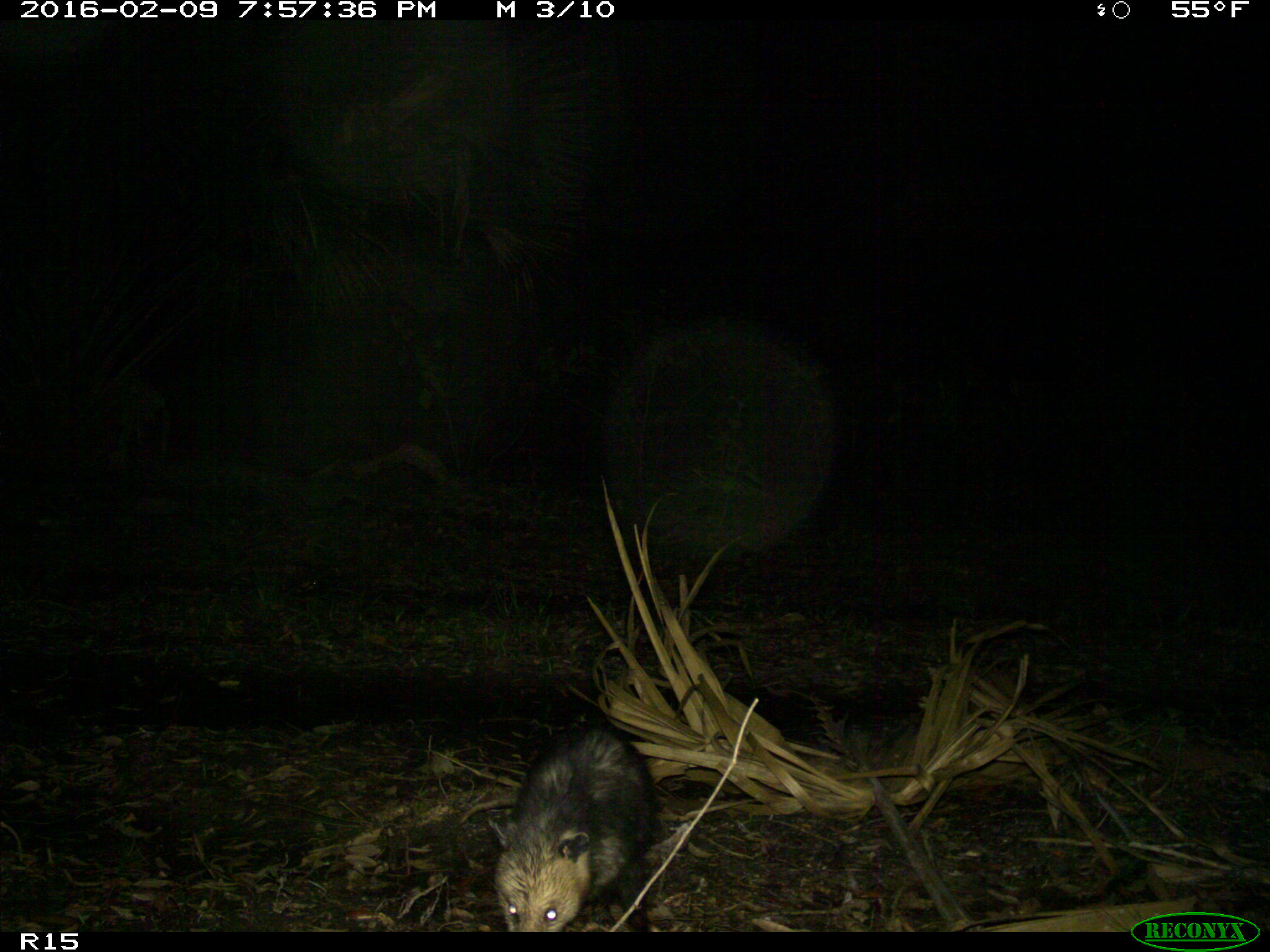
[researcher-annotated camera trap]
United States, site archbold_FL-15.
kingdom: Animalia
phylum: Chordata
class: Mammalia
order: Didelphimorphia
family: Didelphidae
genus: Didelphis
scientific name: Didelphis virginiana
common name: virginia opossum